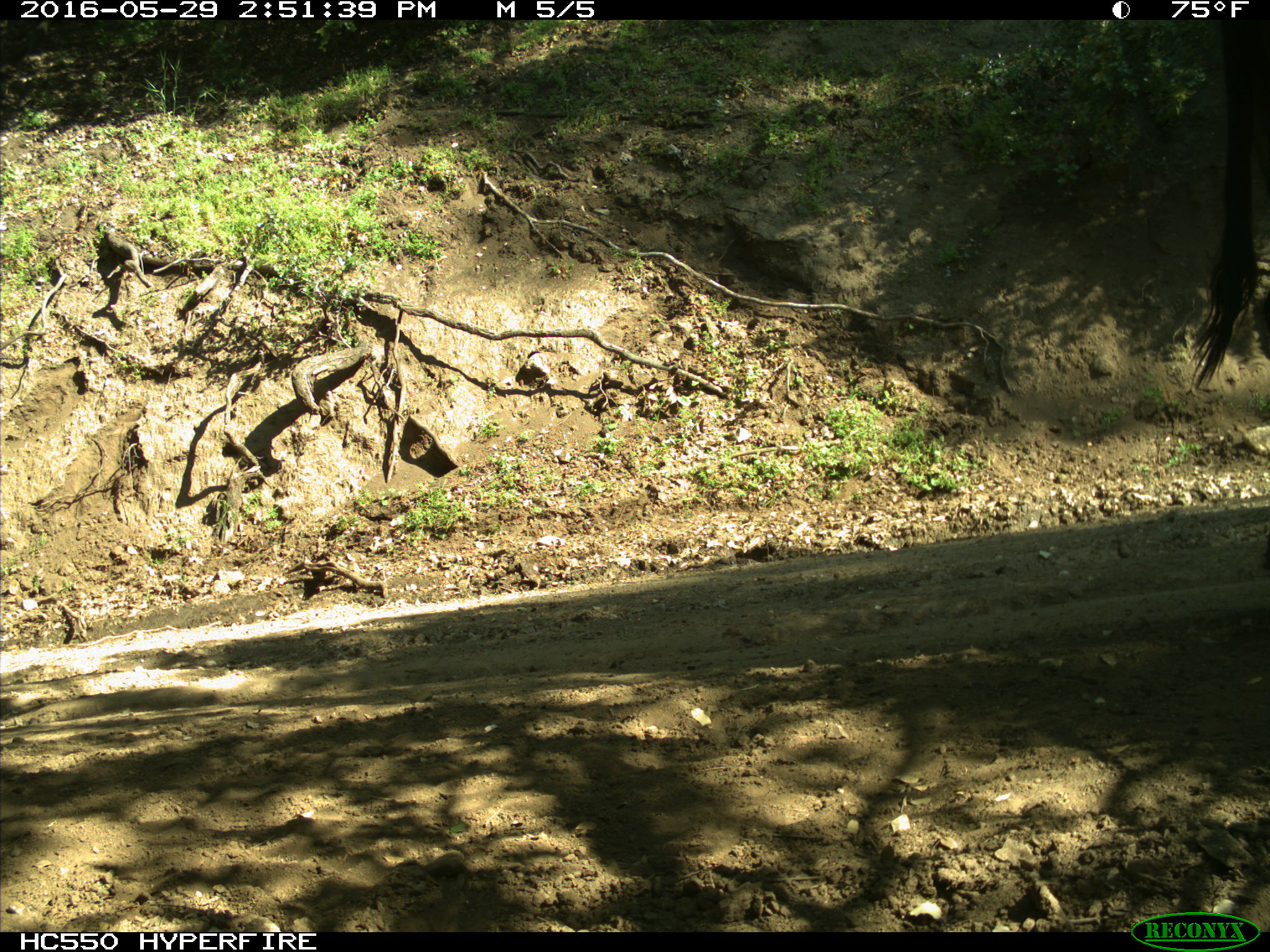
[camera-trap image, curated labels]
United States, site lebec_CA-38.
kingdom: Animalia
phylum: Chordata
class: Mammalia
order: Artiodactyla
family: Bovidae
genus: Bos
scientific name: Bos taurus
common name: domestic cow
Bos taurus (domestic cow).